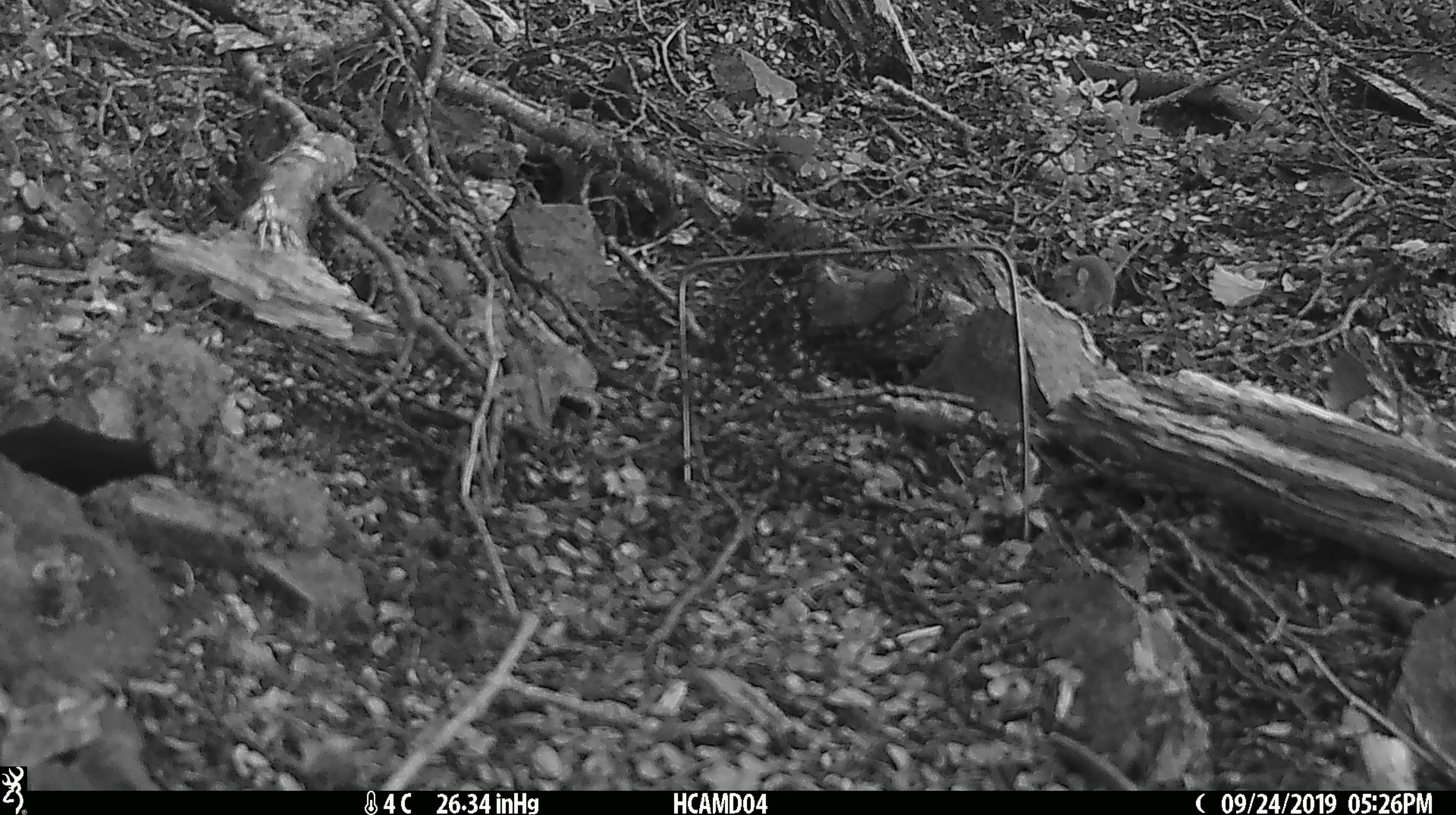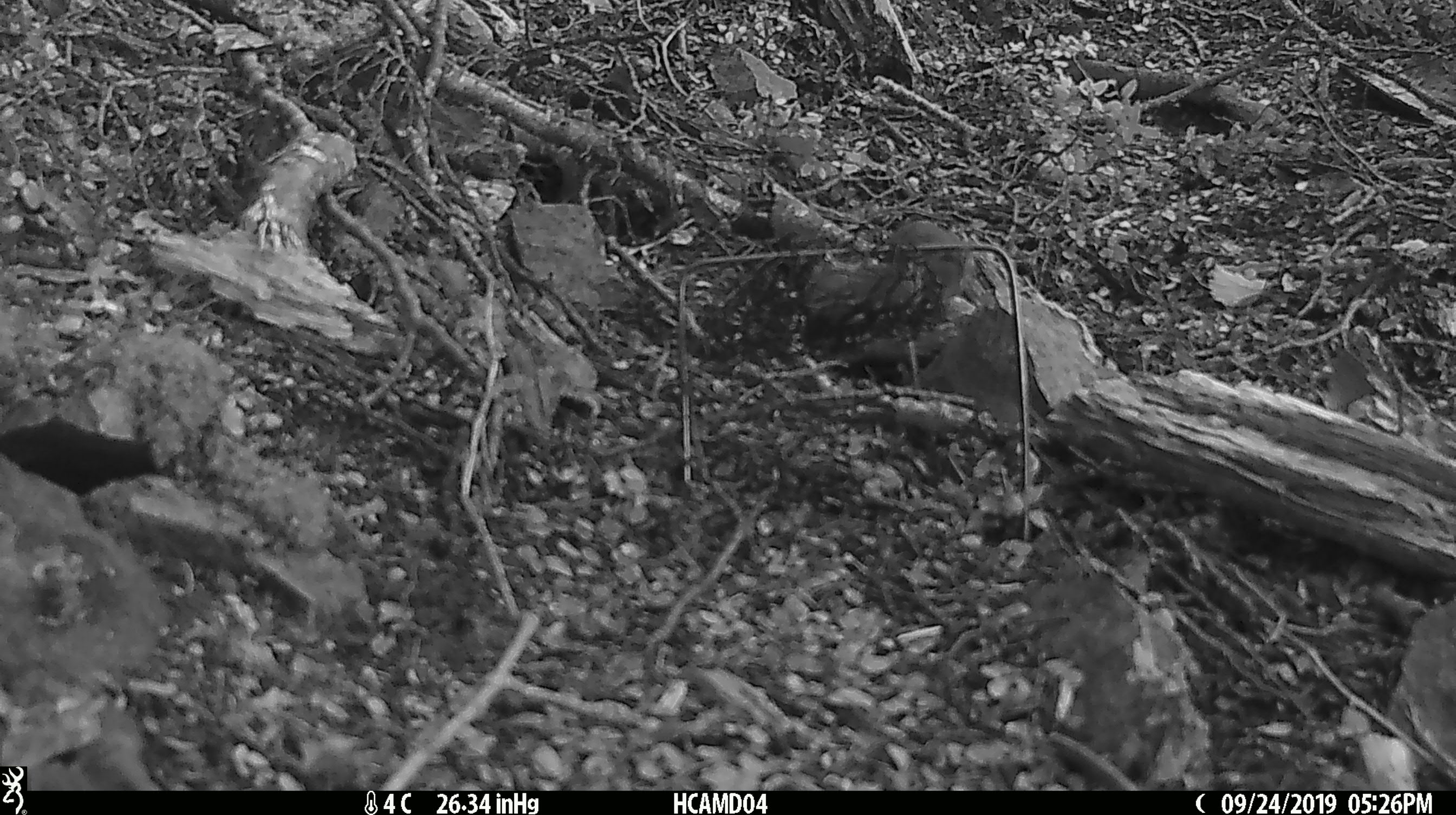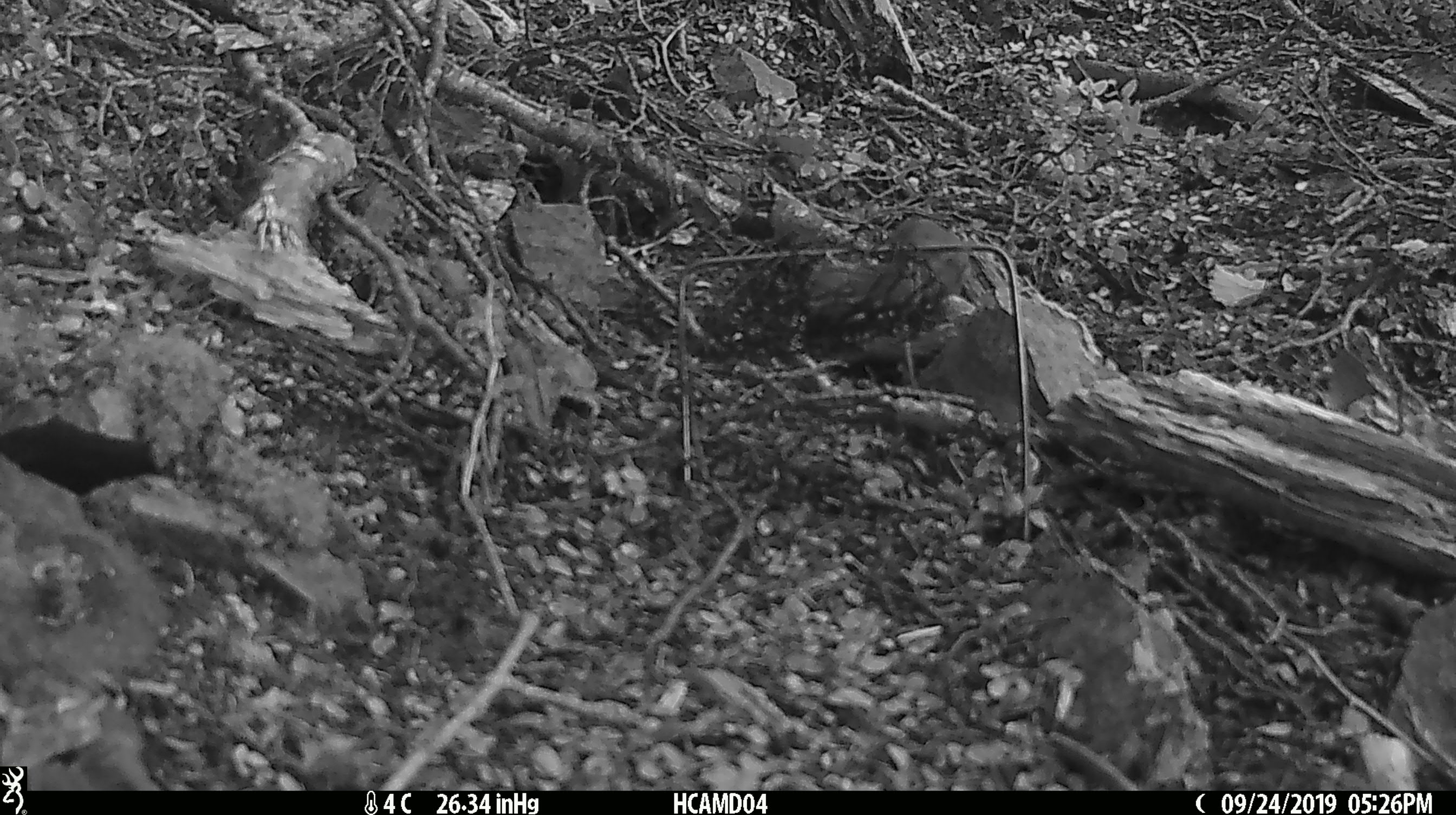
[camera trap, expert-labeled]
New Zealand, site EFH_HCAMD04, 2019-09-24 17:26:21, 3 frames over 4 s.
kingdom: Animalia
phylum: Chordata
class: Mammalia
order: Rodentia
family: Muridae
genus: Mus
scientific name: Mus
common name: mouse